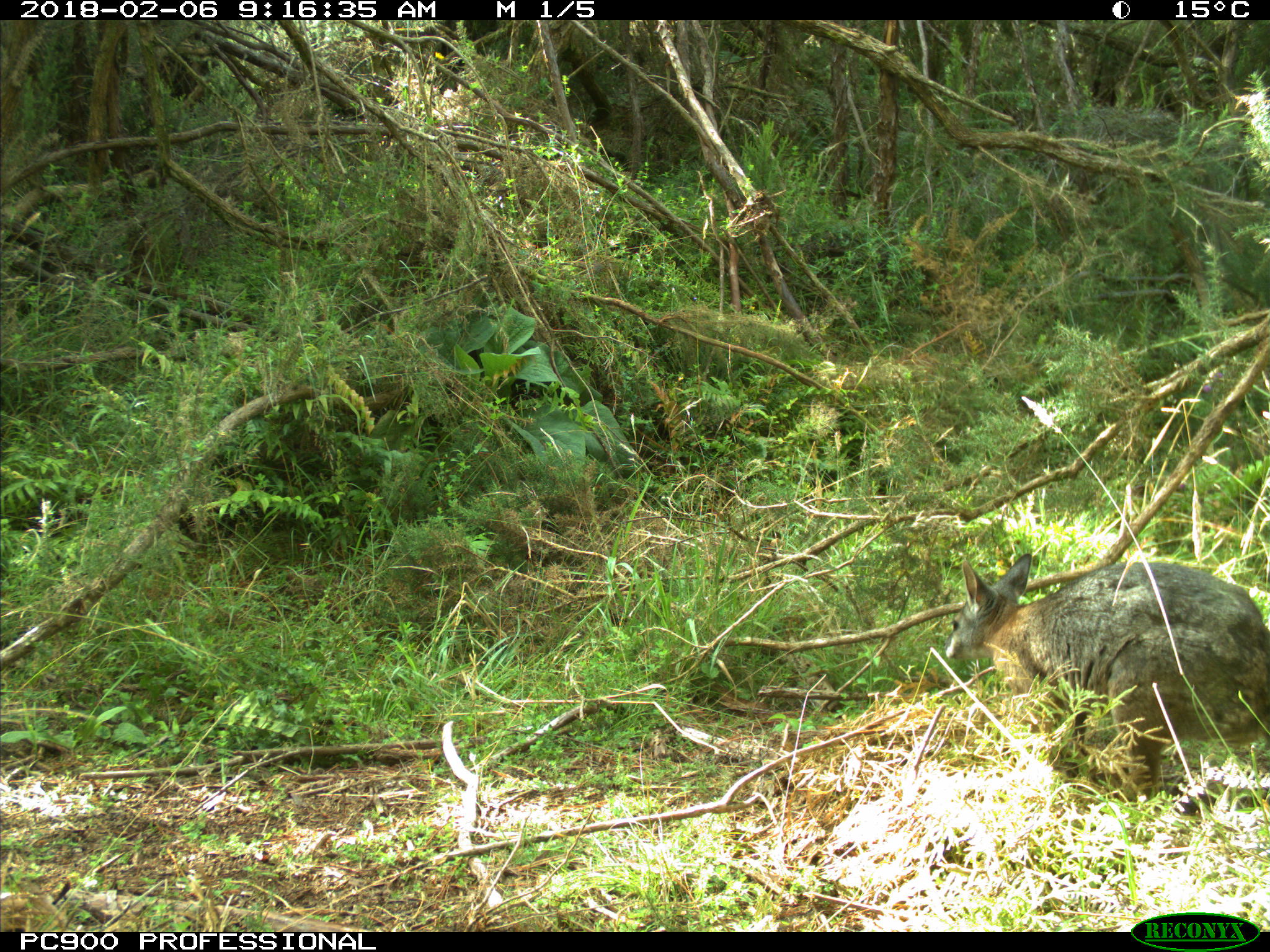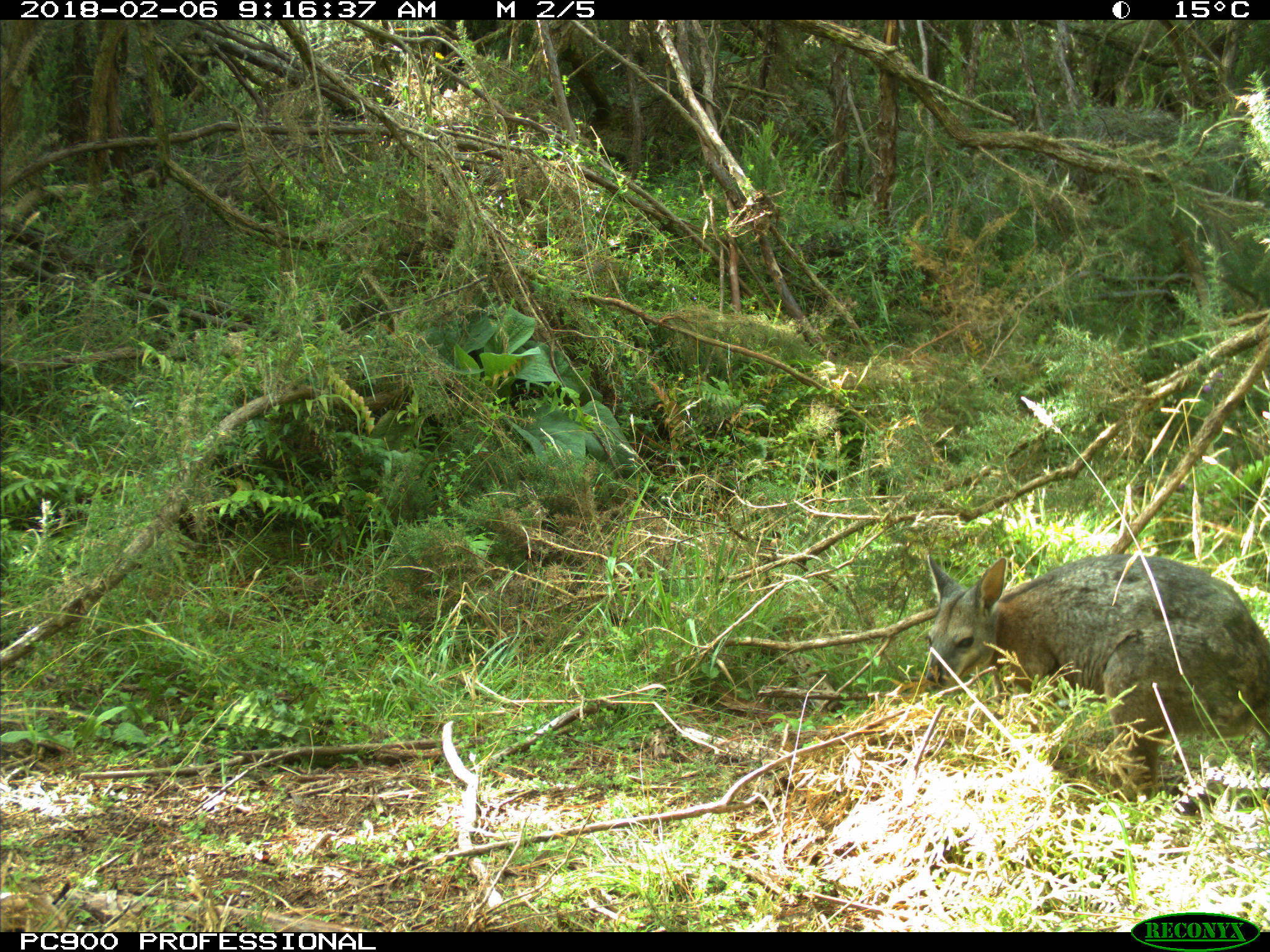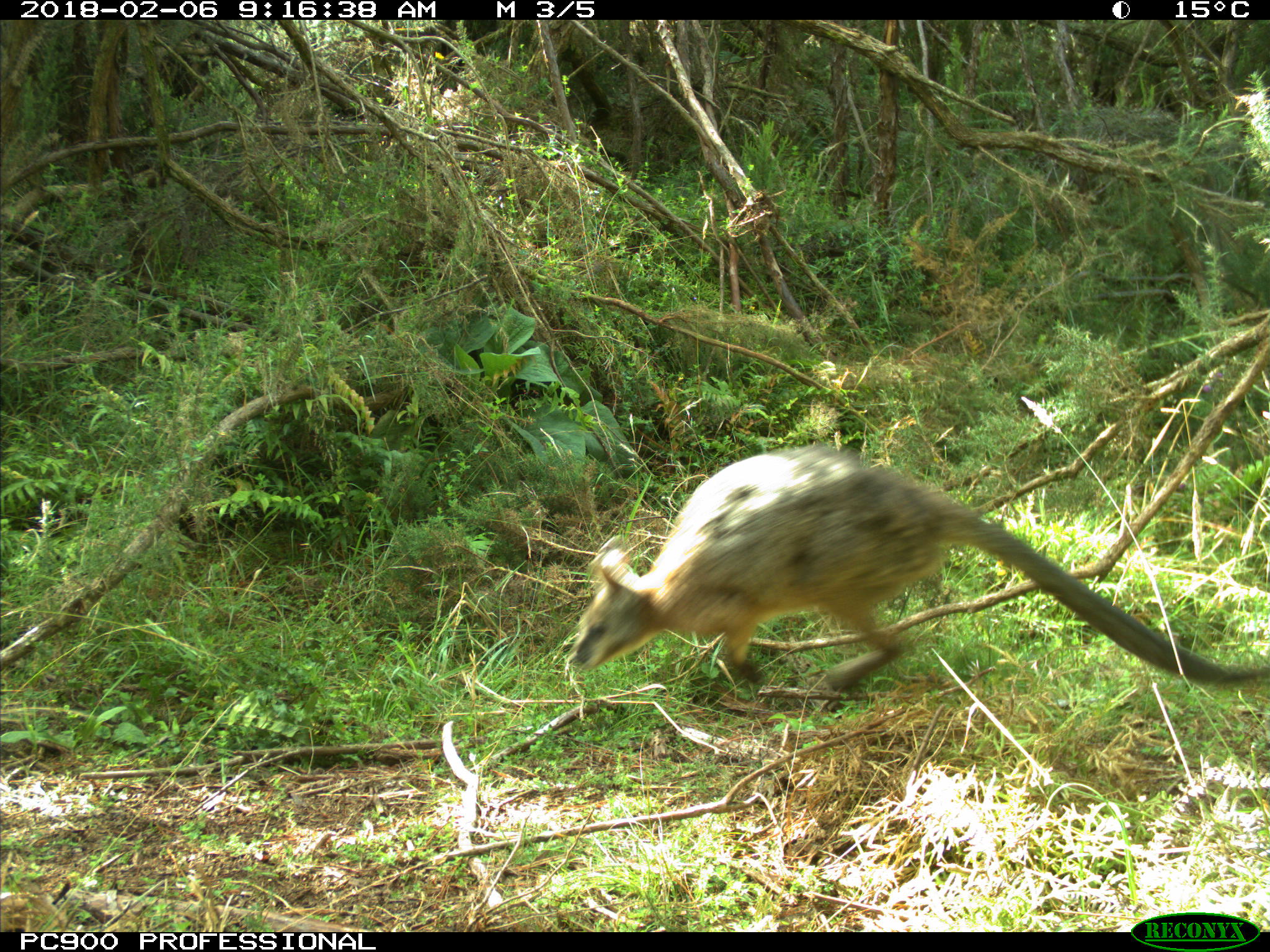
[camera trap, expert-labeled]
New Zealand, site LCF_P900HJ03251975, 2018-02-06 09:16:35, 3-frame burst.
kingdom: Animalia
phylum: Chordata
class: Mammalia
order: Diprotodontia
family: Macropodidae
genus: Notamacropus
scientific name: Notamacropus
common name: wallaby